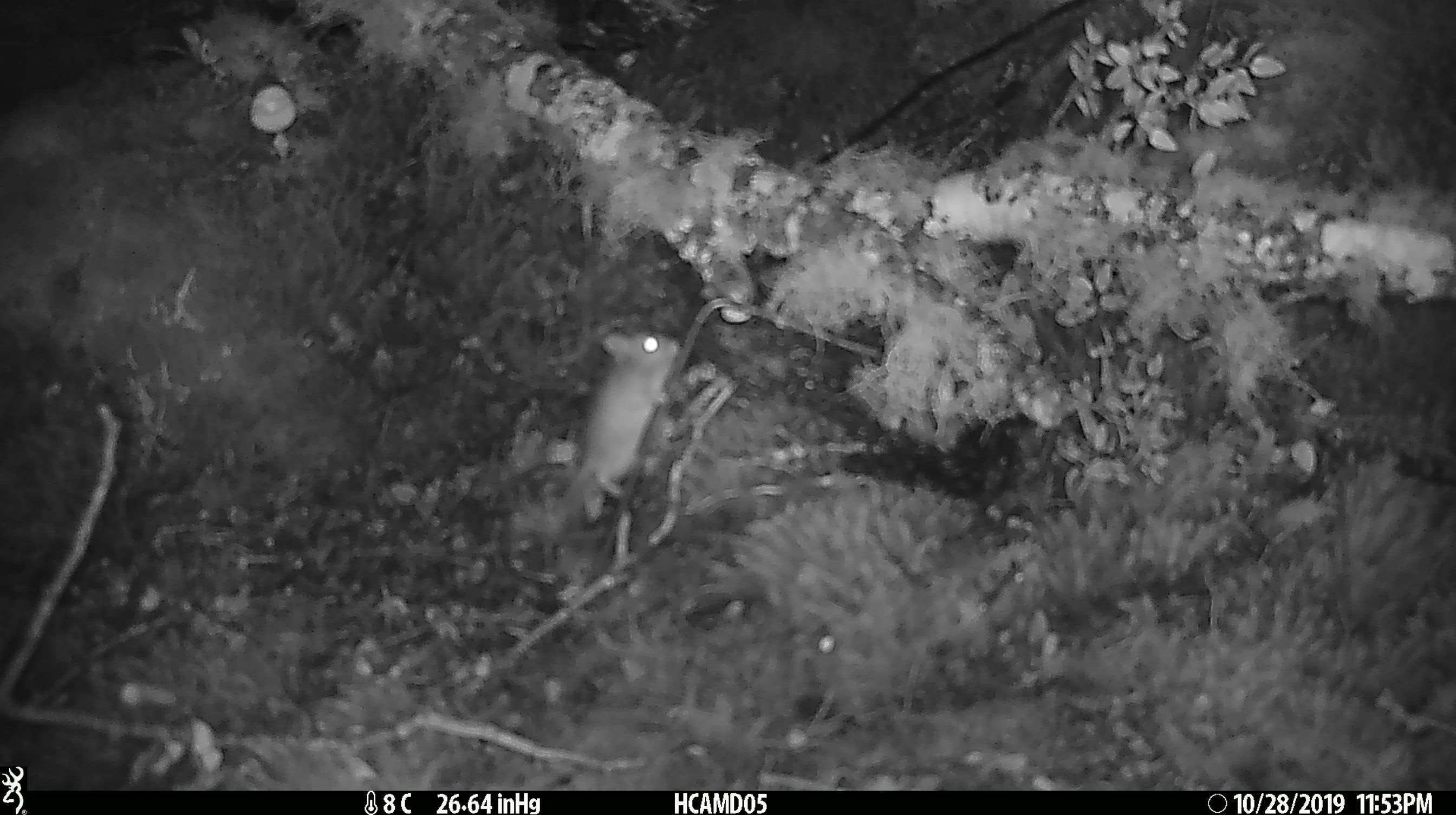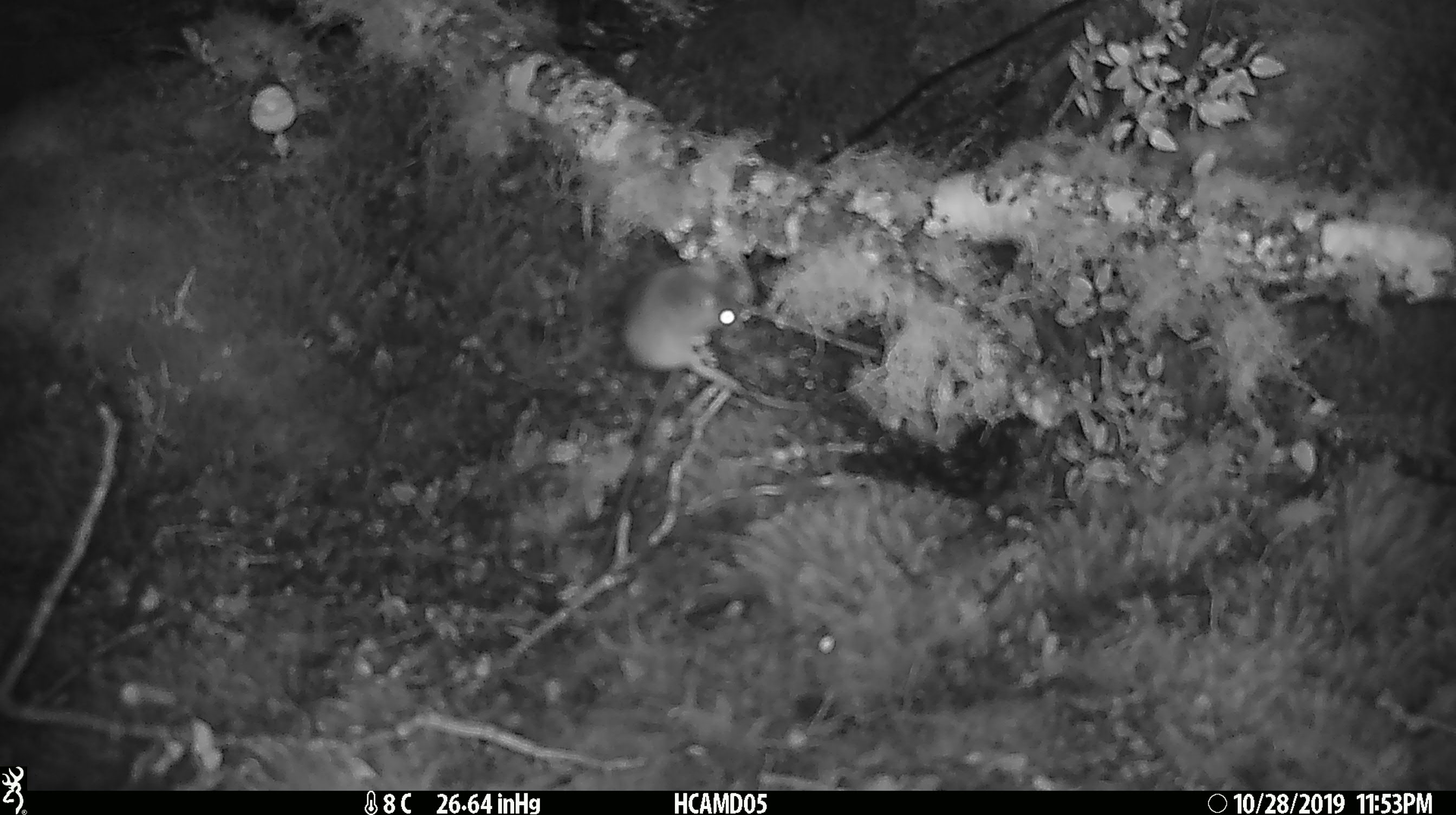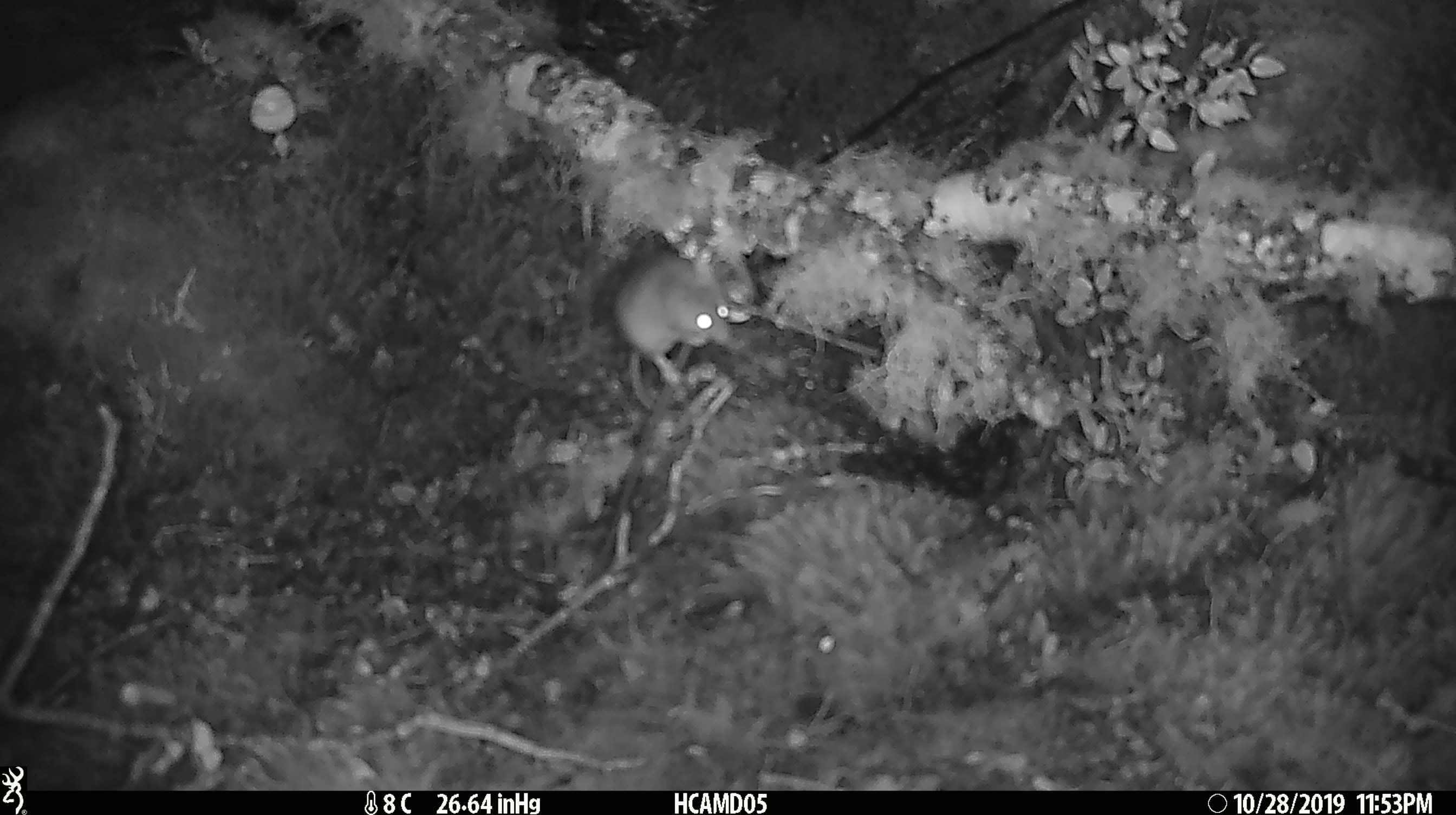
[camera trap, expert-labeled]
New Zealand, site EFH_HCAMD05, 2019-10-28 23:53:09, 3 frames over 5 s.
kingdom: Animalia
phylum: Chordata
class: Mammalia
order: Rodentia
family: Muridae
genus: Mus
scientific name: Mus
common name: mouse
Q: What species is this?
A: Mouse (Mus).